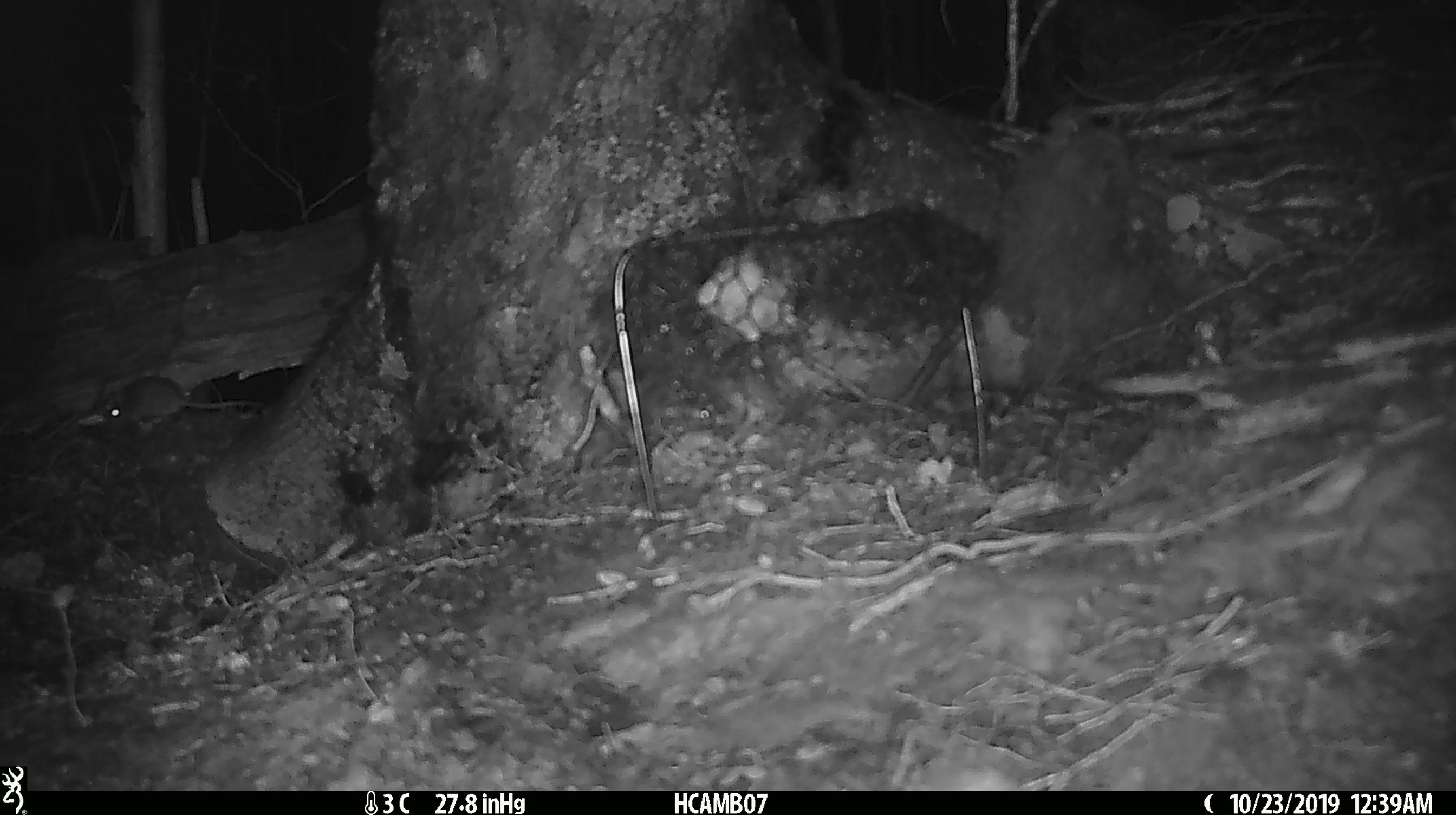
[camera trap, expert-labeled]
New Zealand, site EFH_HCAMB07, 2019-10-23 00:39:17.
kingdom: Animalia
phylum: Chordata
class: Mammalia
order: Rodentia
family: Muridae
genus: Mus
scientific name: Mus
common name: mouse